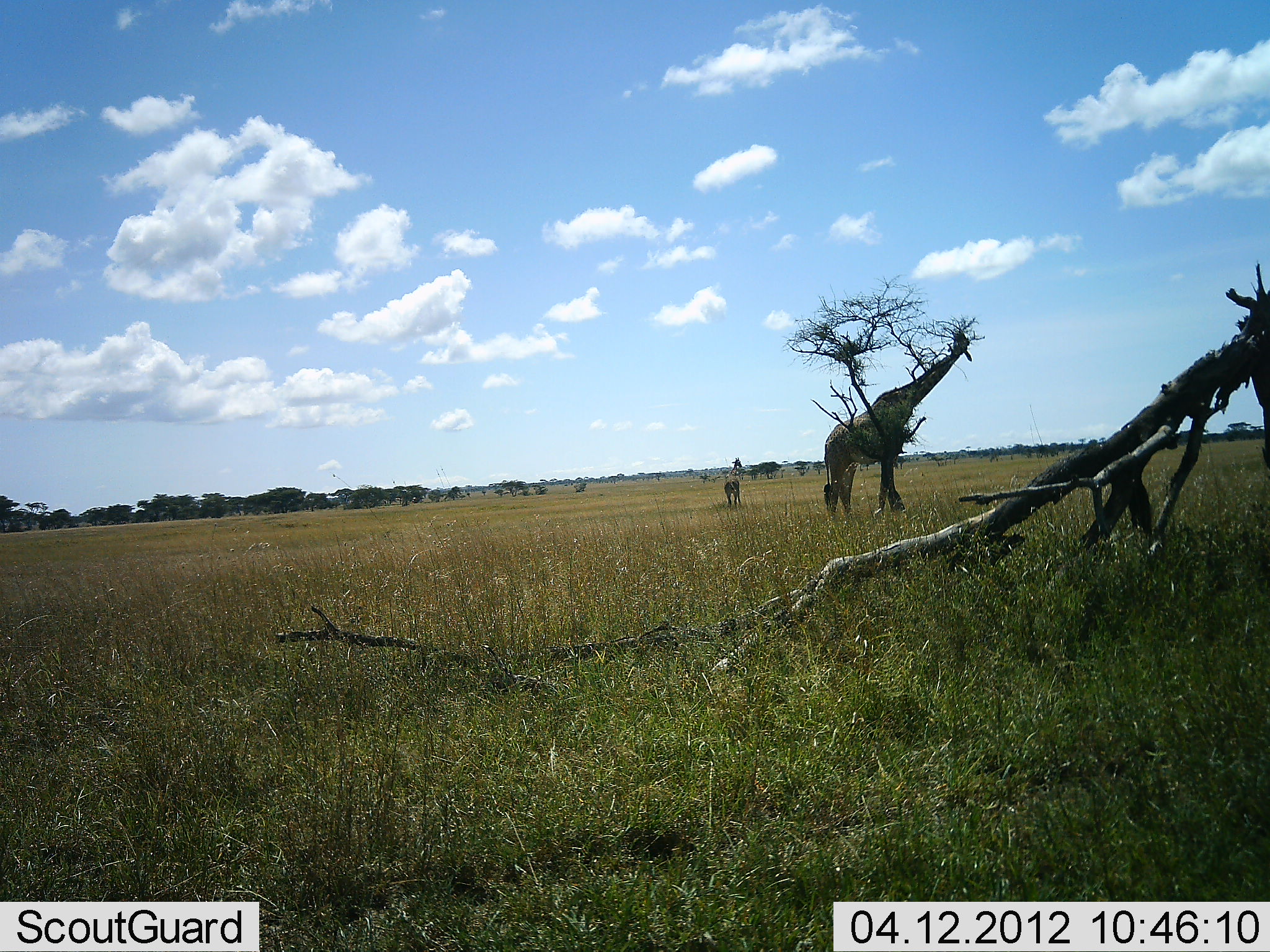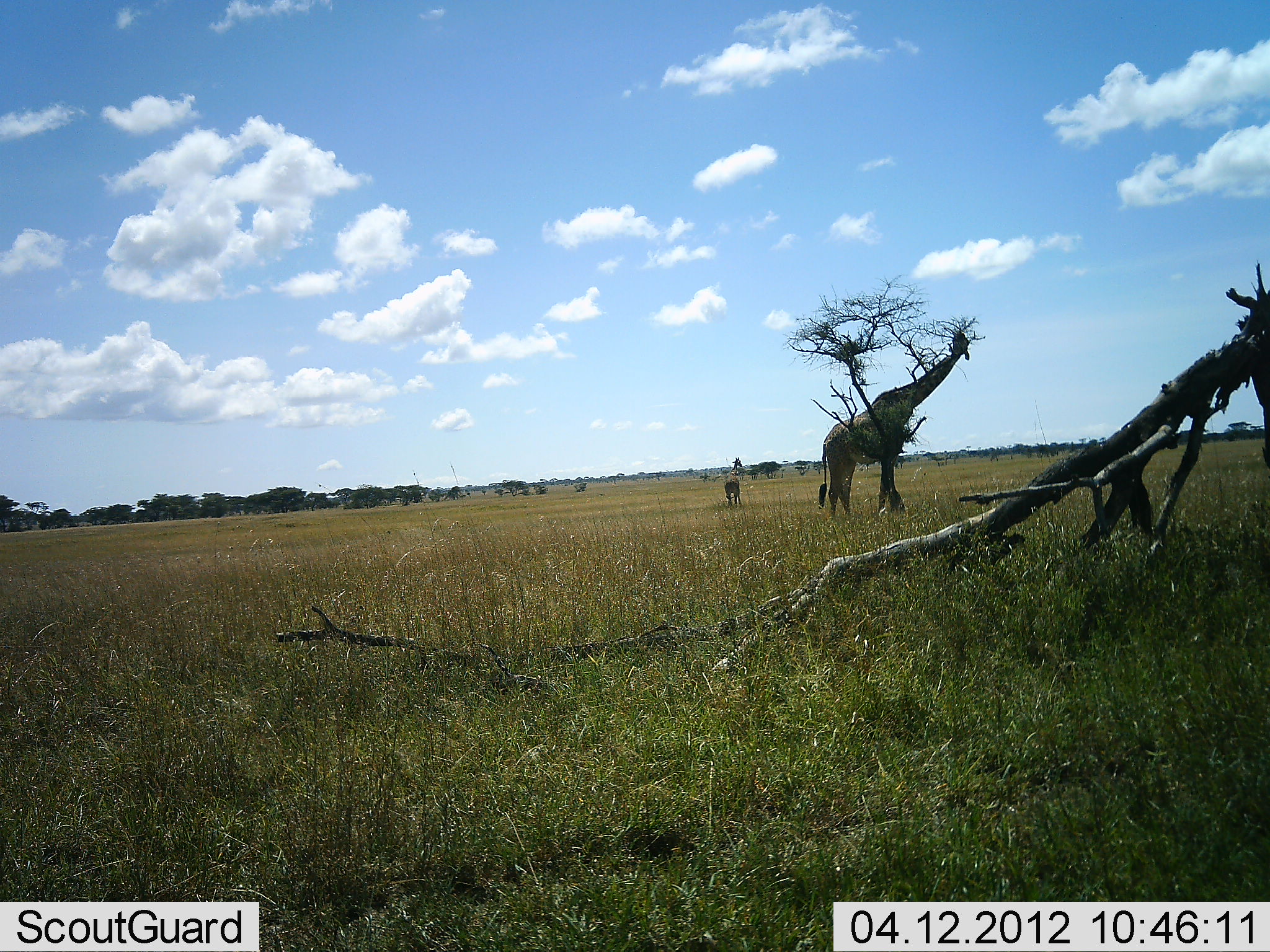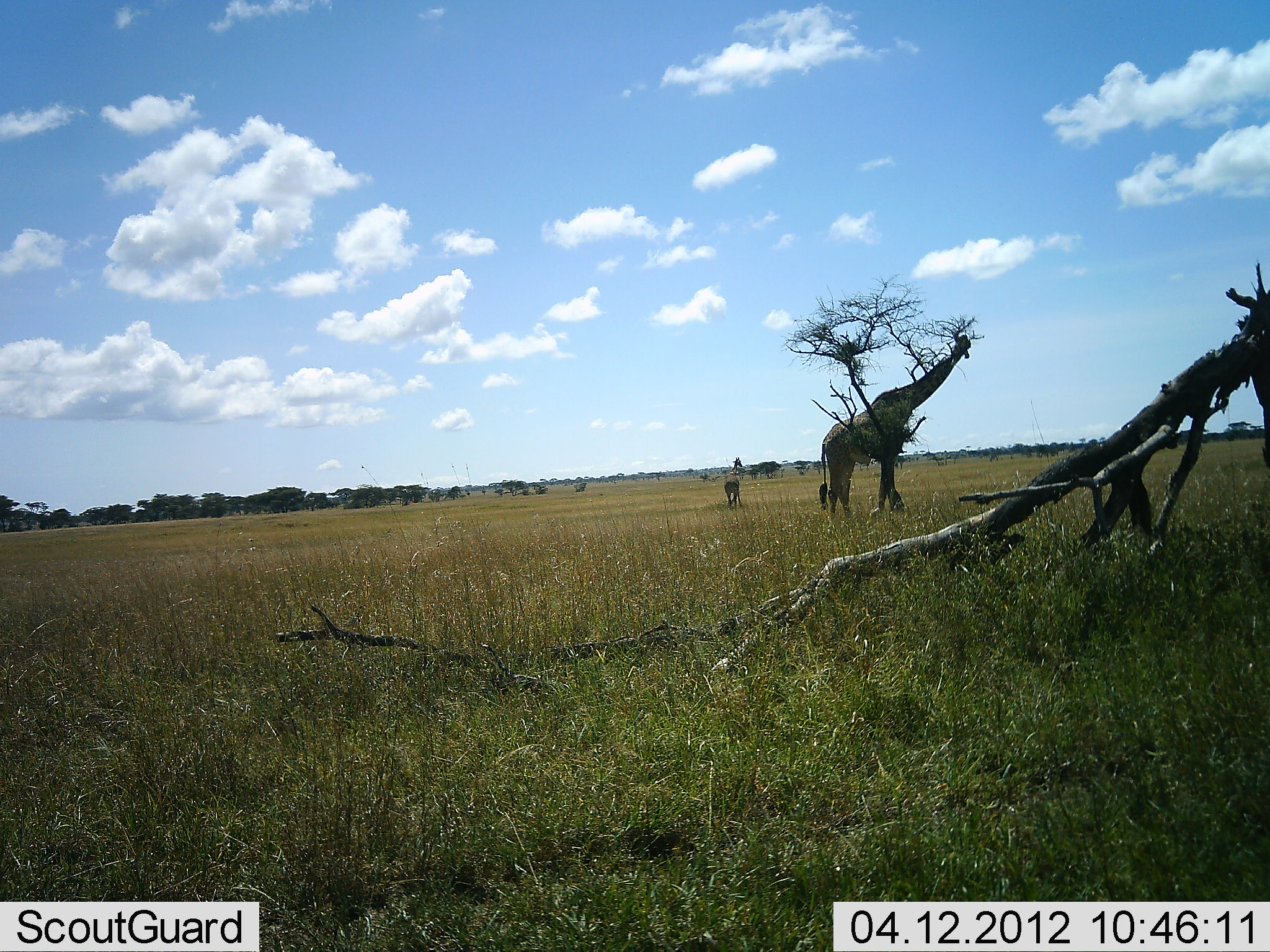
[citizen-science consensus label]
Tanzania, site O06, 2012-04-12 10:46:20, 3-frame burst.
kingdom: Animalia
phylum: Chordata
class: Mammalia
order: Artiodactyla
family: Giraffidae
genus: Giraffa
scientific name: Giraffa camelopardalis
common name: giraffe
Giraffe (Giraffa camelopardalis), count 2. Behavior (volunteer vote fractions): standing 44%, resting 0%, moving 0%, interacting 6%. Young present (vote fraction): 22%. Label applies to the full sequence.